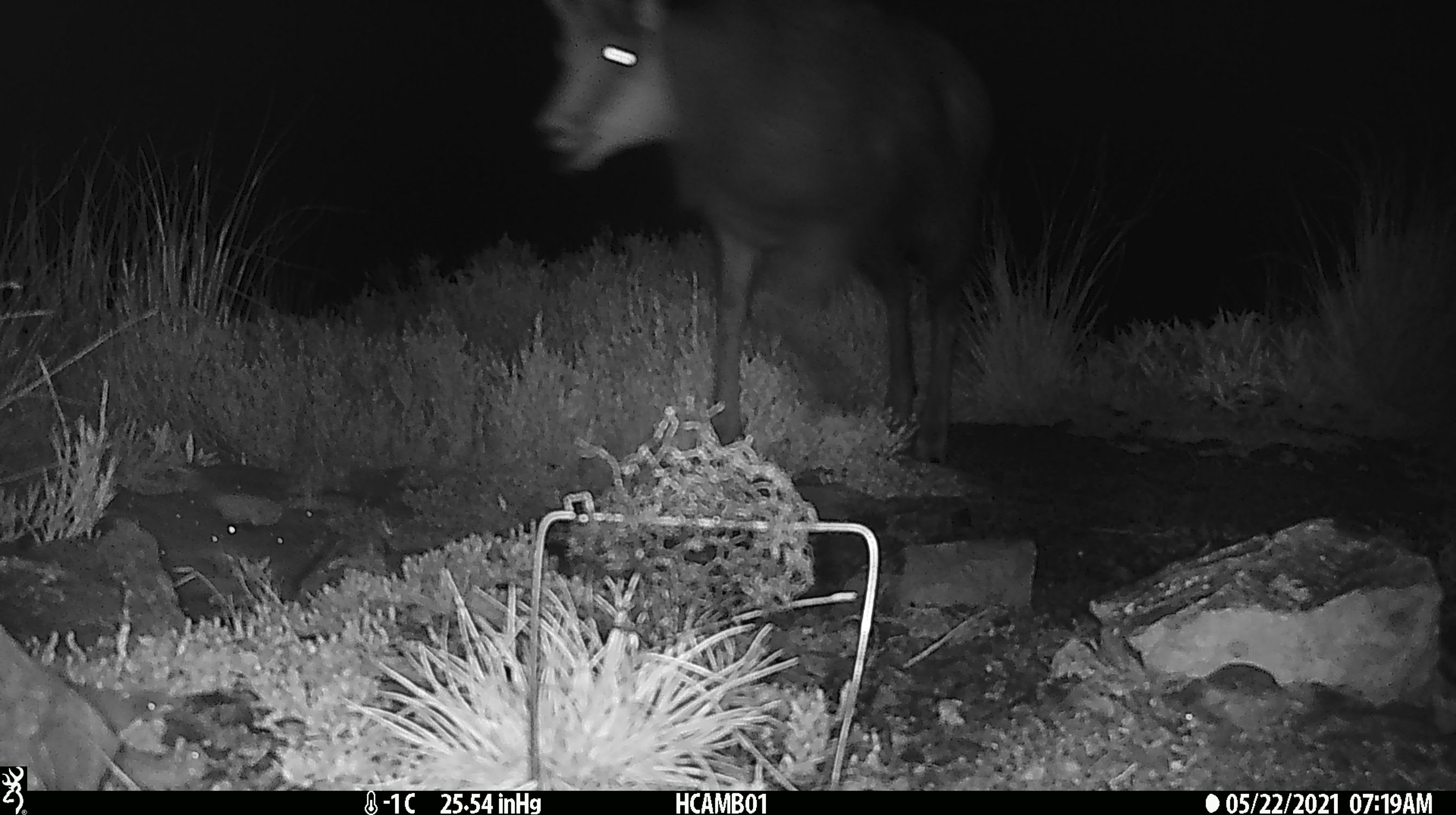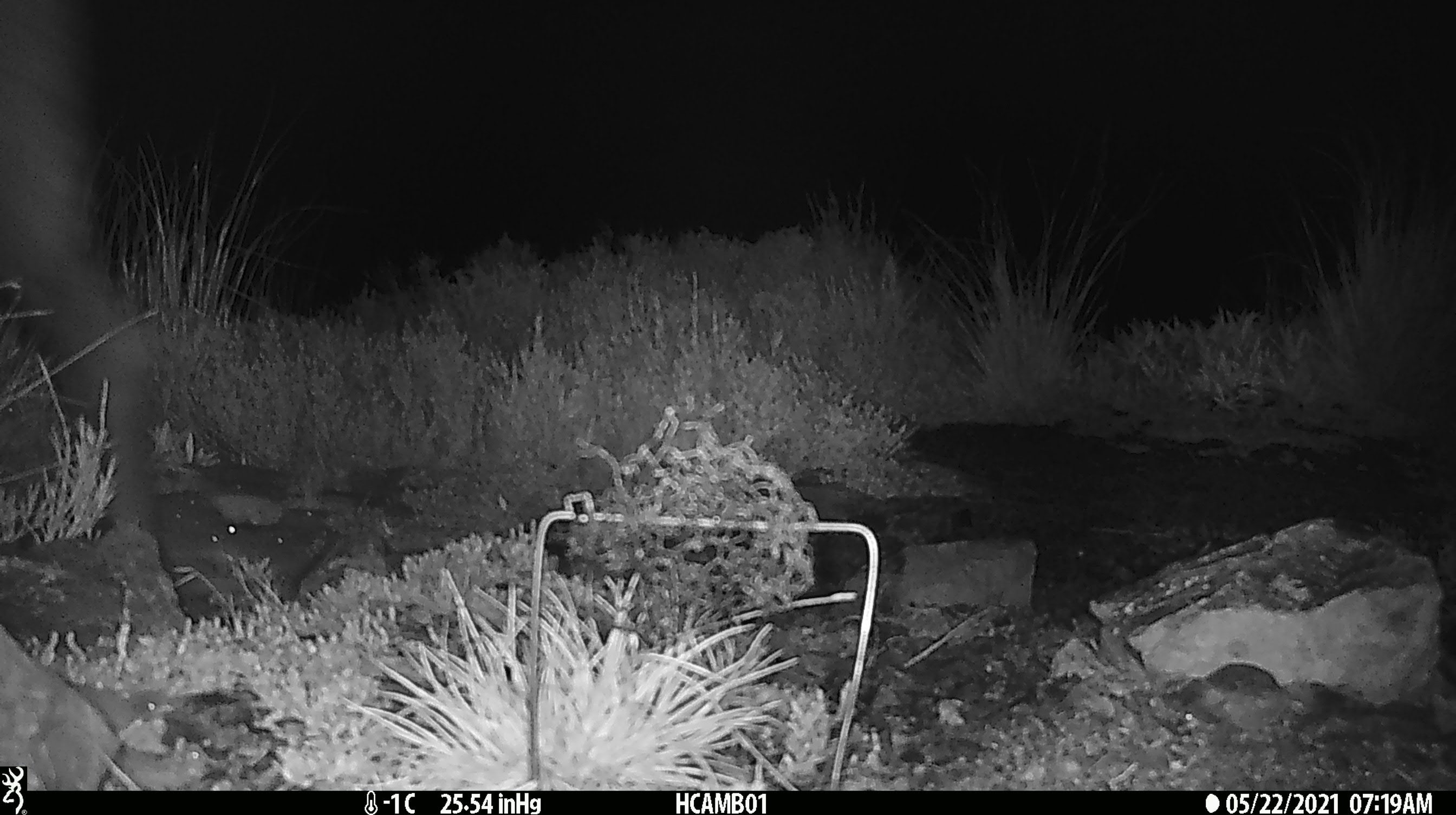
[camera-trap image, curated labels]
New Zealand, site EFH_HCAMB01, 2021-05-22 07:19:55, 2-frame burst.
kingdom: Animalia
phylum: Chordata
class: Mammalia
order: Artiodactyla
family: Bovidae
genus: Rupicapra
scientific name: Rupicapra rupicapra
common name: alpine chamois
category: chamois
Chamois (alpine chamois) (Rupicapra rupicapra).